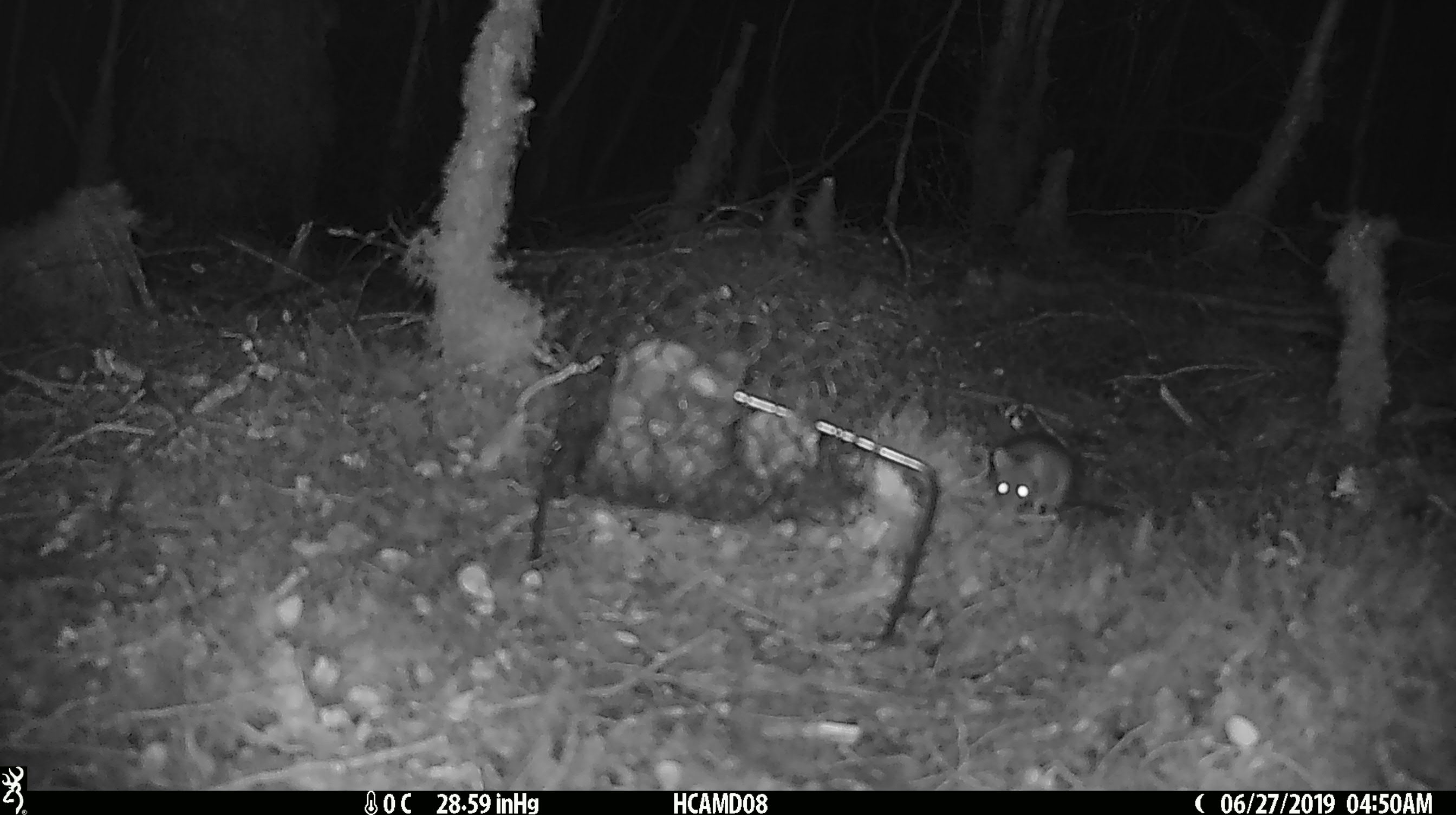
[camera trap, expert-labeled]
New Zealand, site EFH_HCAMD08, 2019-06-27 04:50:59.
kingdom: Animalia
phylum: Chordata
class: Mammalia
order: Rodentia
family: Muridae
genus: Mus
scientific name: Mus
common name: mouse